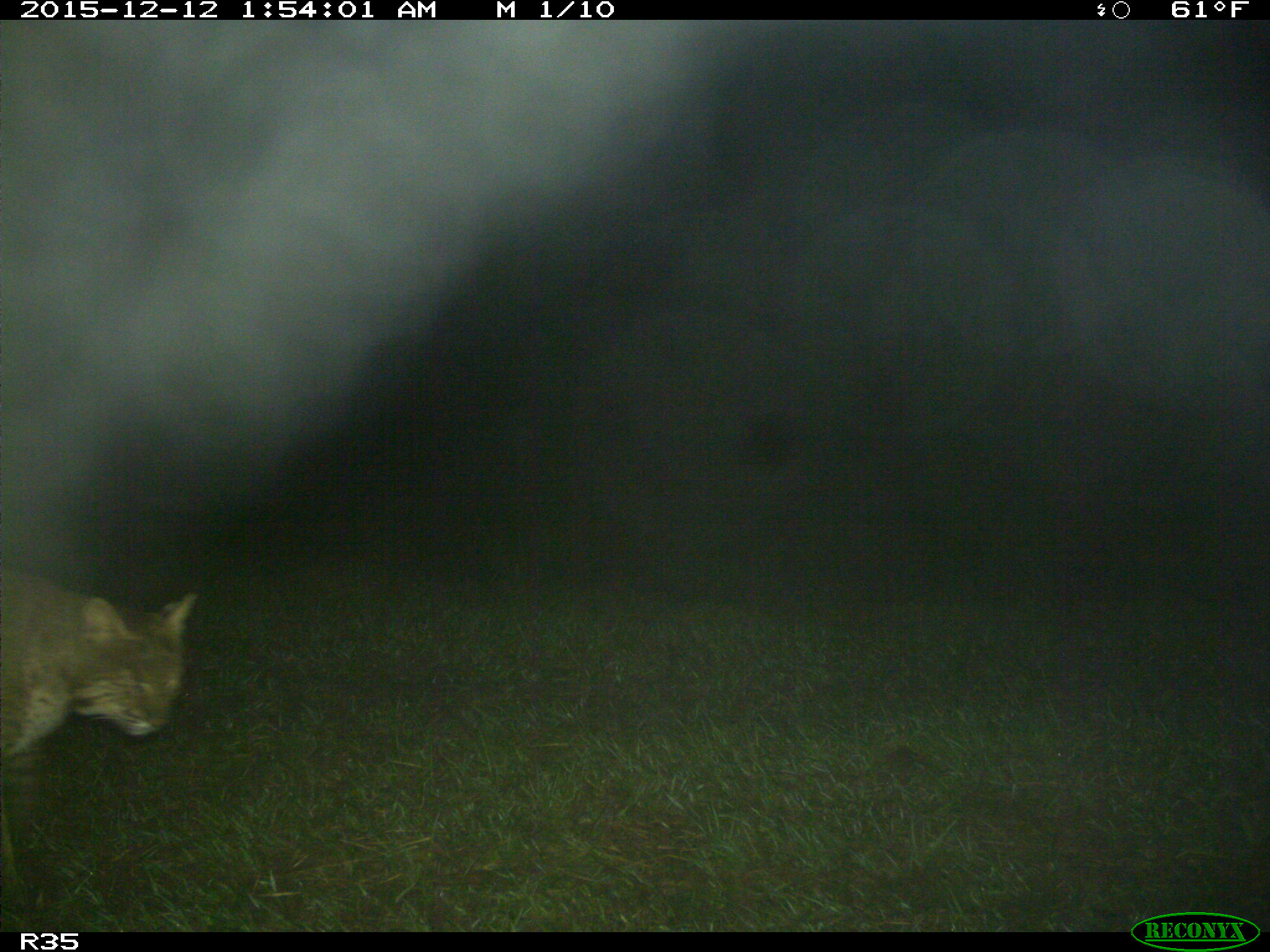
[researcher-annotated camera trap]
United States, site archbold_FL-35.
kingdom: Animalia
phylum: Chordata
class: Mammalia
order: Carnivora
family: Felidae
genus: Lynx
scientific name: Lynx rufus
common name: bobcat